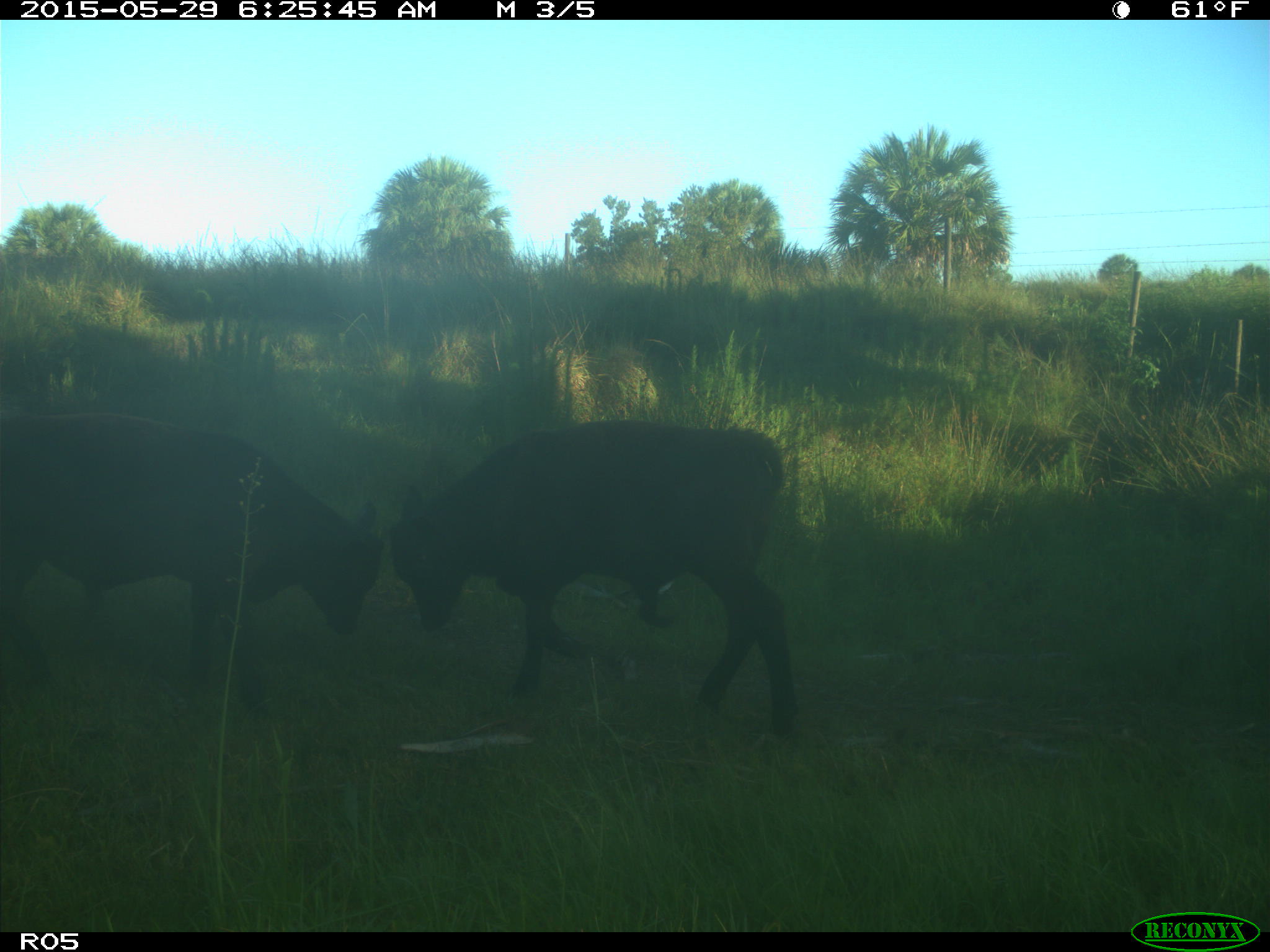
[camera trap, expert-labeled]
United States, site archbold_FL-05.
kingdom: Animalia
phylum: Chordata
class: Mammalia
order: Artiodactyla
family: Bovidae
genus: Bos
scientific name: Bos taurus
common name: domestic cow